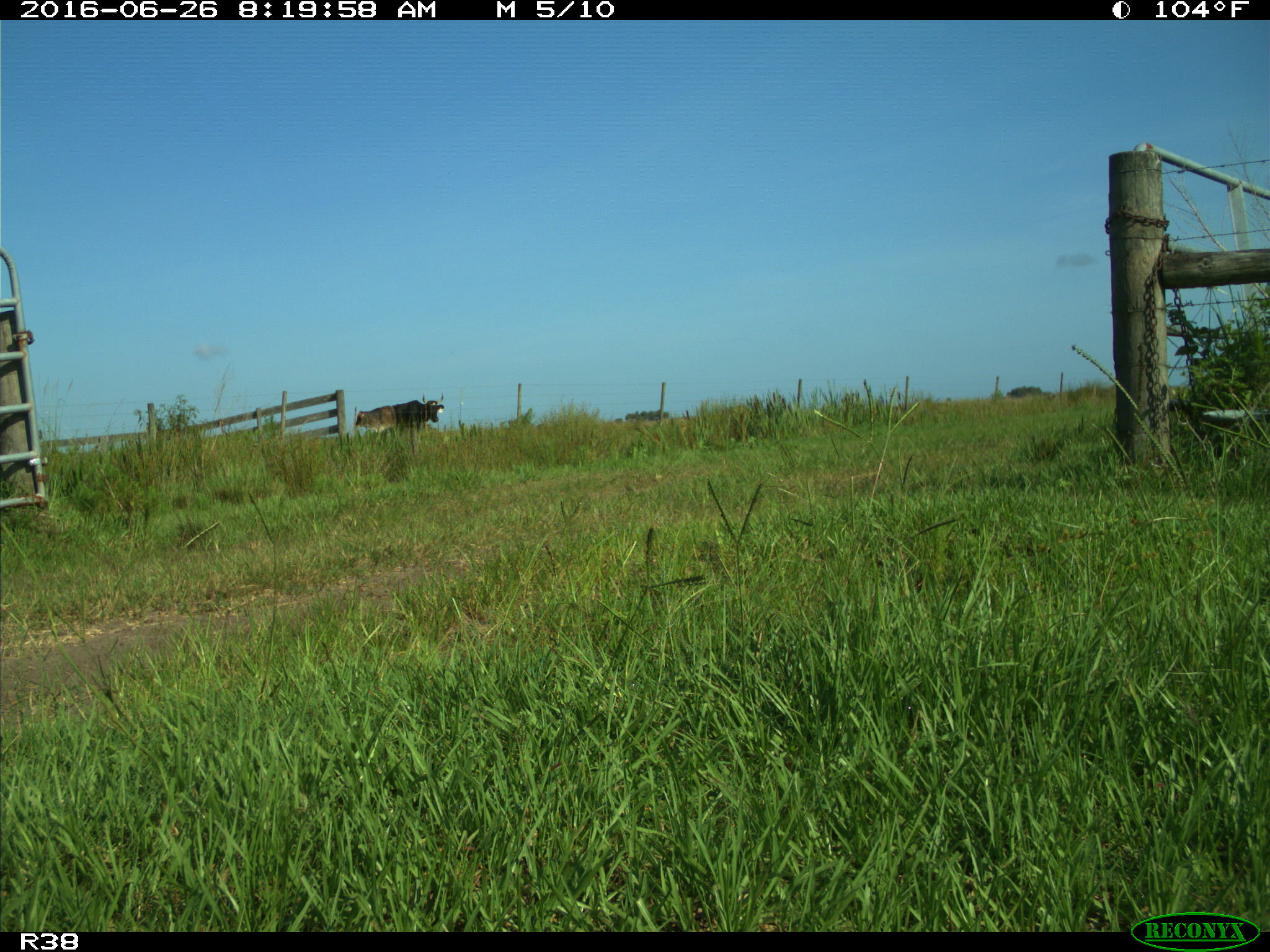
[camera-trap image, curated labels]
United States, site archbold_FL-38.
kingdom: Animalia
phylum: Chordata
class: Mammalia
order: Artiodactyla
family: Bovidae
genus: Bos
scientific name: Bos taurus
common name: domestic cow